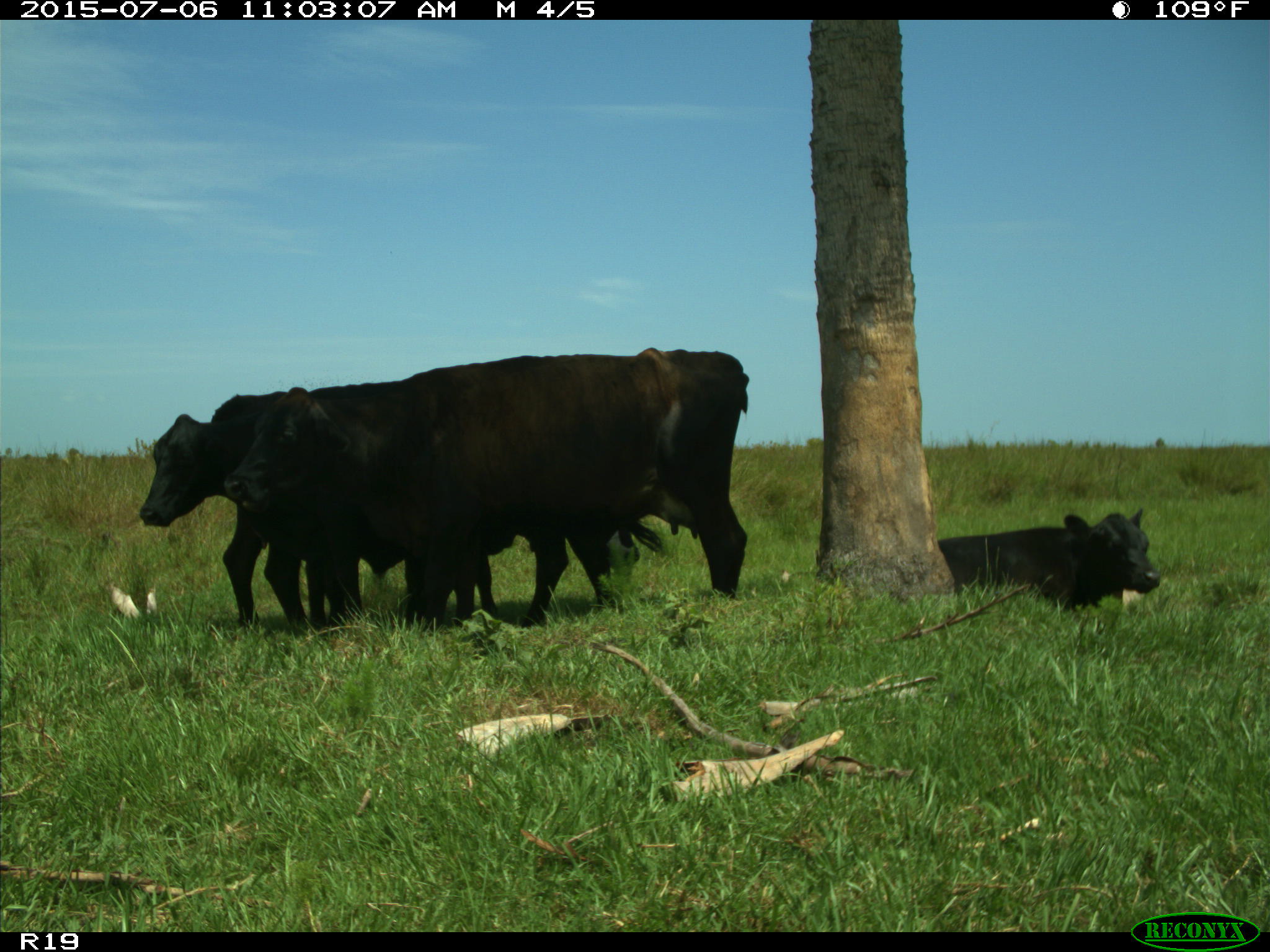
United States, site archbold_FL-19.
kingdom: Animalia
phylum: Chordata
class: Mammalia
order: Artiodactyla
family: Bovidae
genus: Bos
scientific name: Bos taurus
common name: domestic cow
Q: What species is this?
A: Bos taurus (domestic cow).